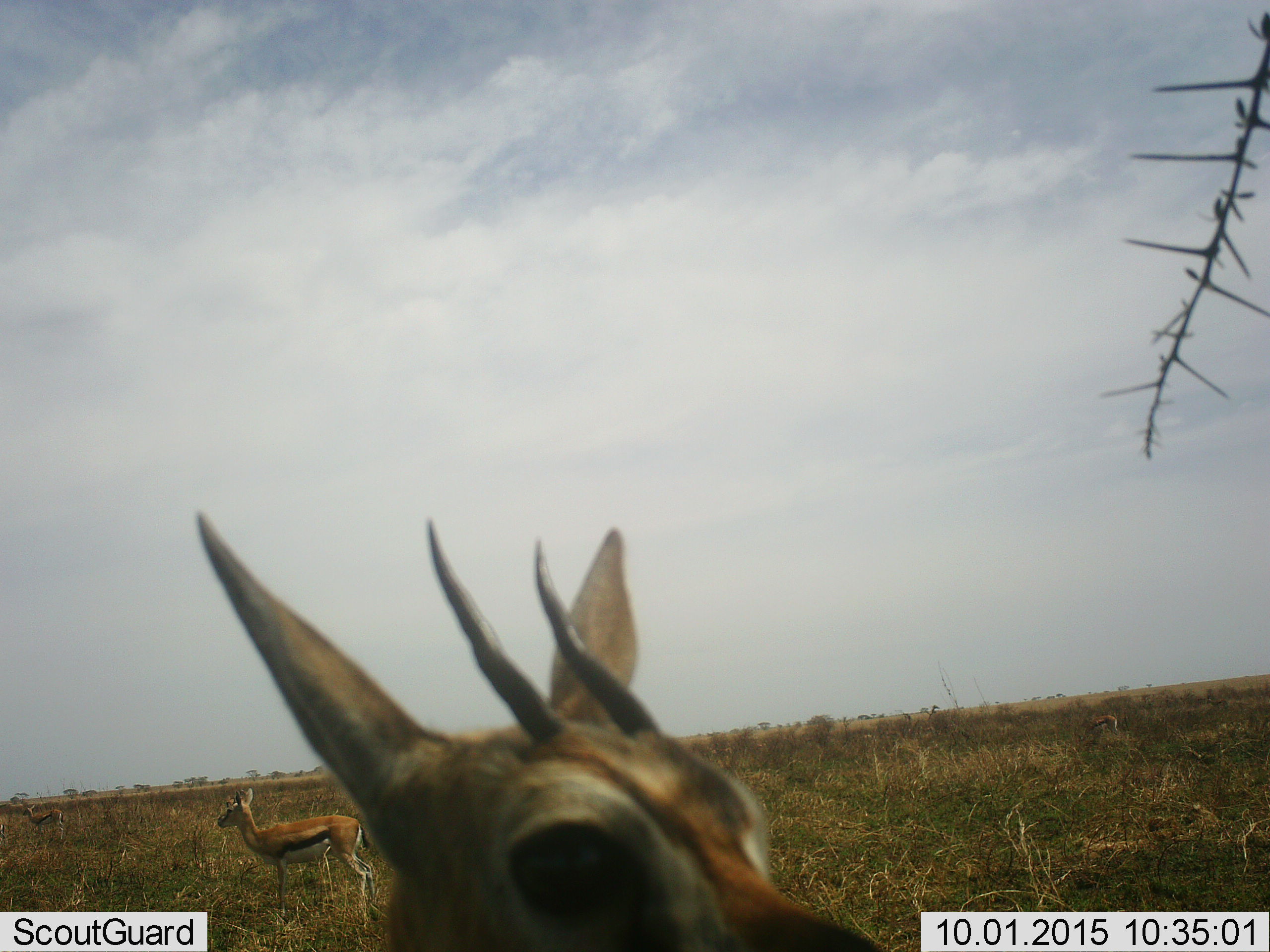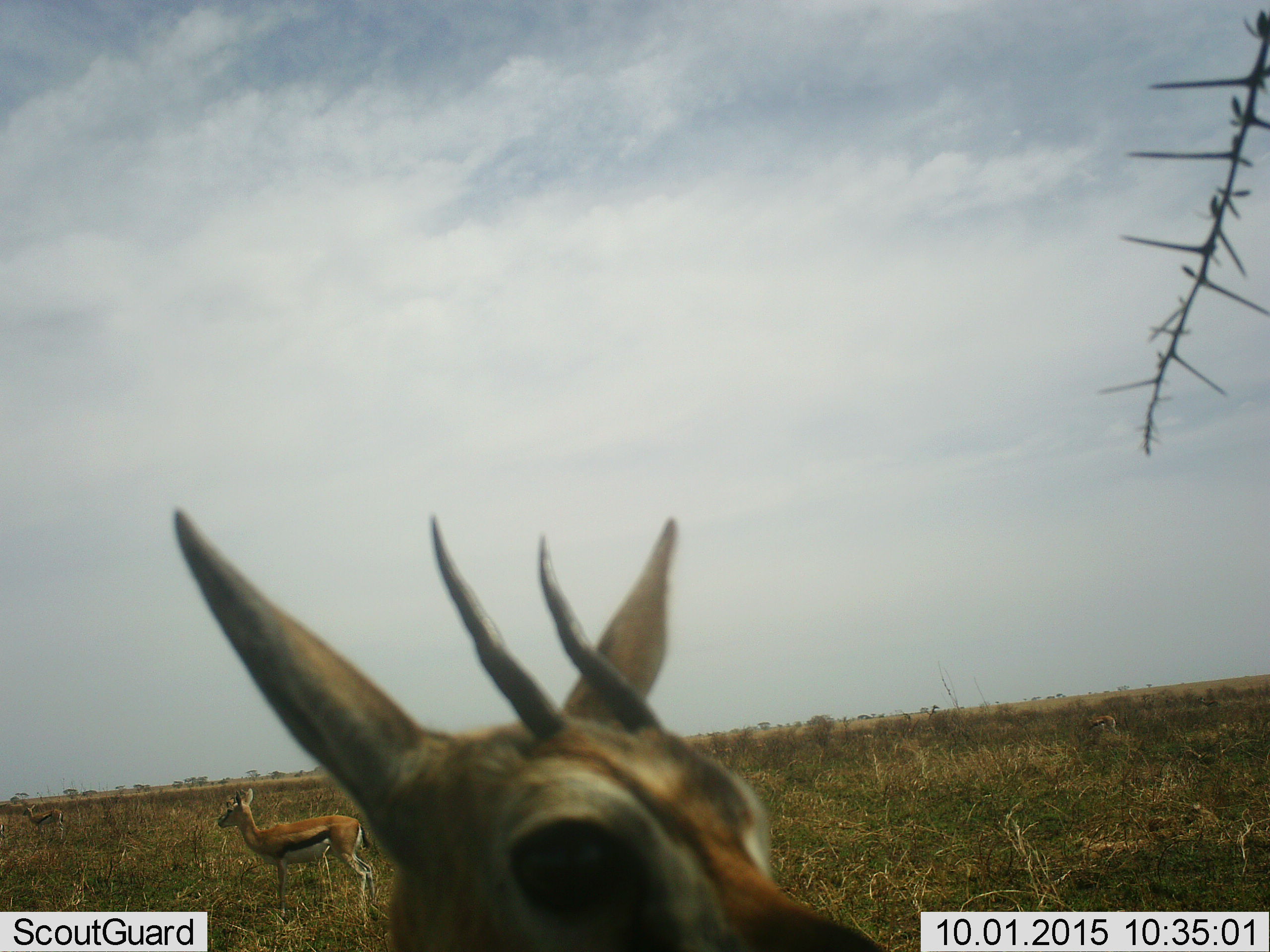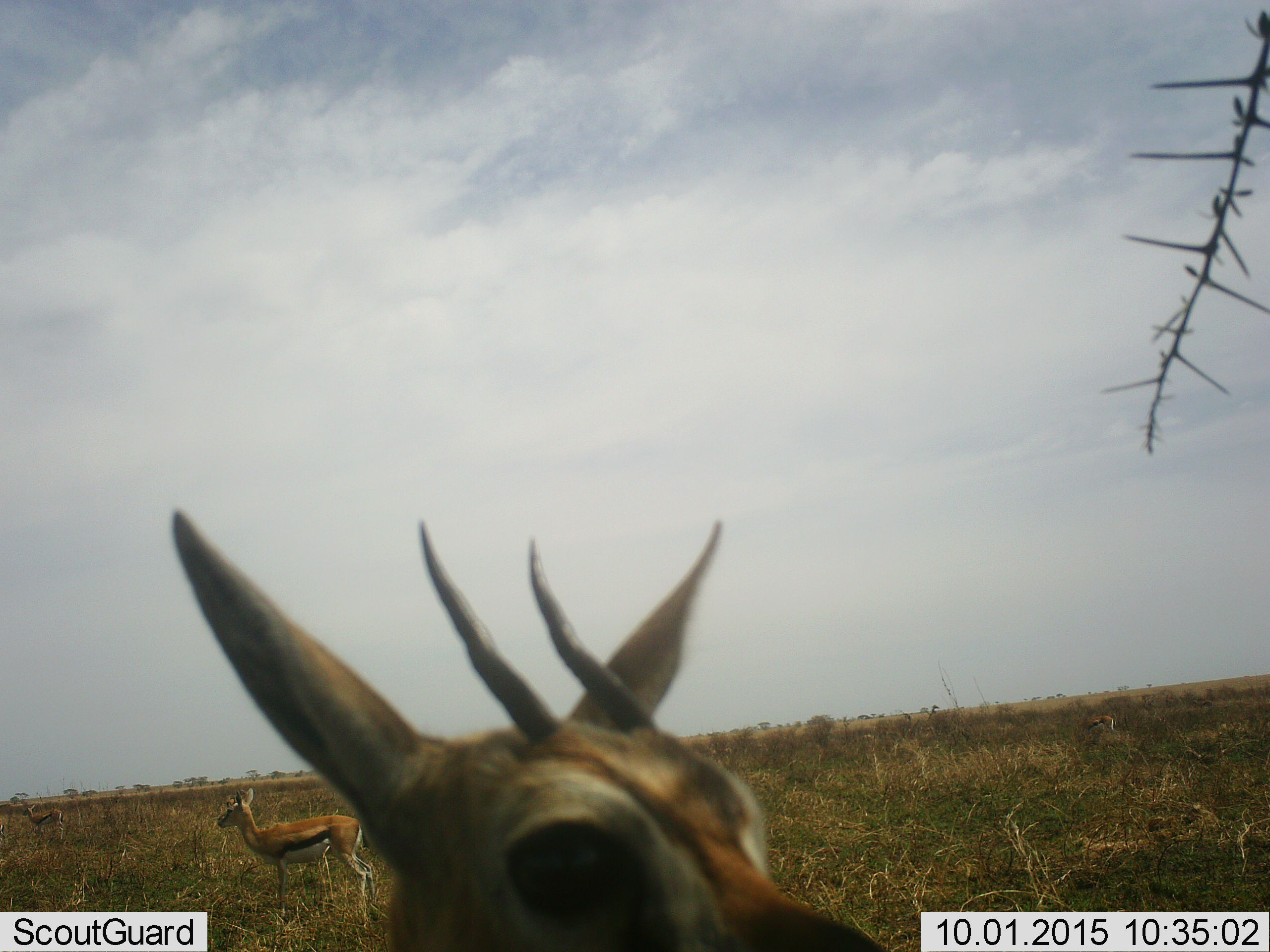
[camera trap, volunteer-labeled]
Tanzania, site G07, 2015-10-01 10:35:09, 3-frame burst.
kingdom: Animalia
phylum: Chordata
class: Mammalia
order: Artiodactyla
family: Bovidae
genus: Eudorcas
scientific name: Eudorcas thomsonii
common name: thomson's gazelle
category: gazellethomsons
Gazellethomsons (thomson's gazelle) (Eudorcas thomsonii), count 4. Behavior (volunteer vote fractions): standing 100%, resting 12%, moving 25%, interacting 0%. Young present (vote fraction): 0%. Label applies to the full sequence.